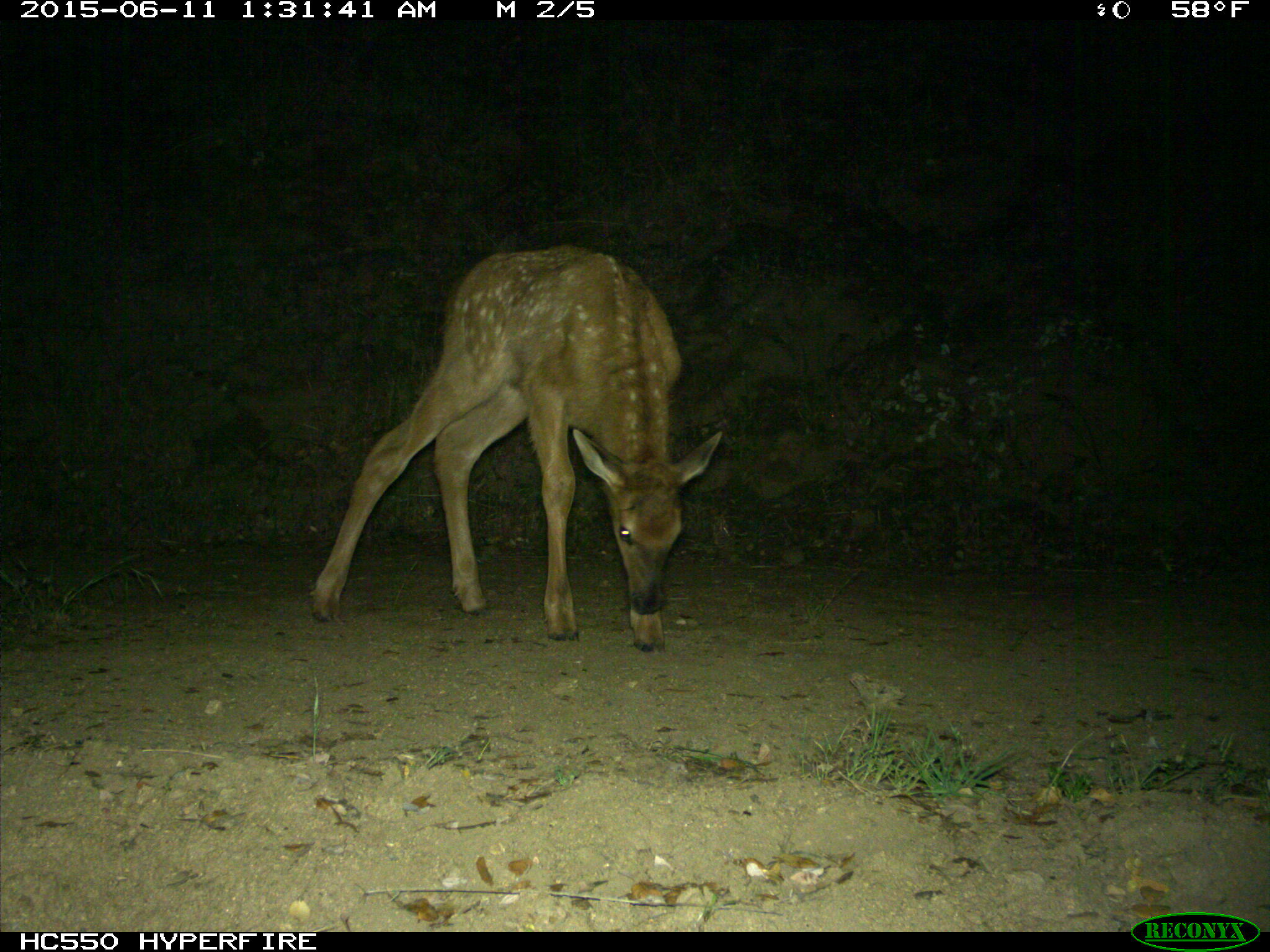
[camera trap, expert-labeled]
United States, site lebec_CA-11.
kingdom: Animalia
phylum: Chordata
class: Mammalia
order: Artiodactyla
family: Cervidae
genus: Cervus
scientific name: Cervus canadensis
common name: elk